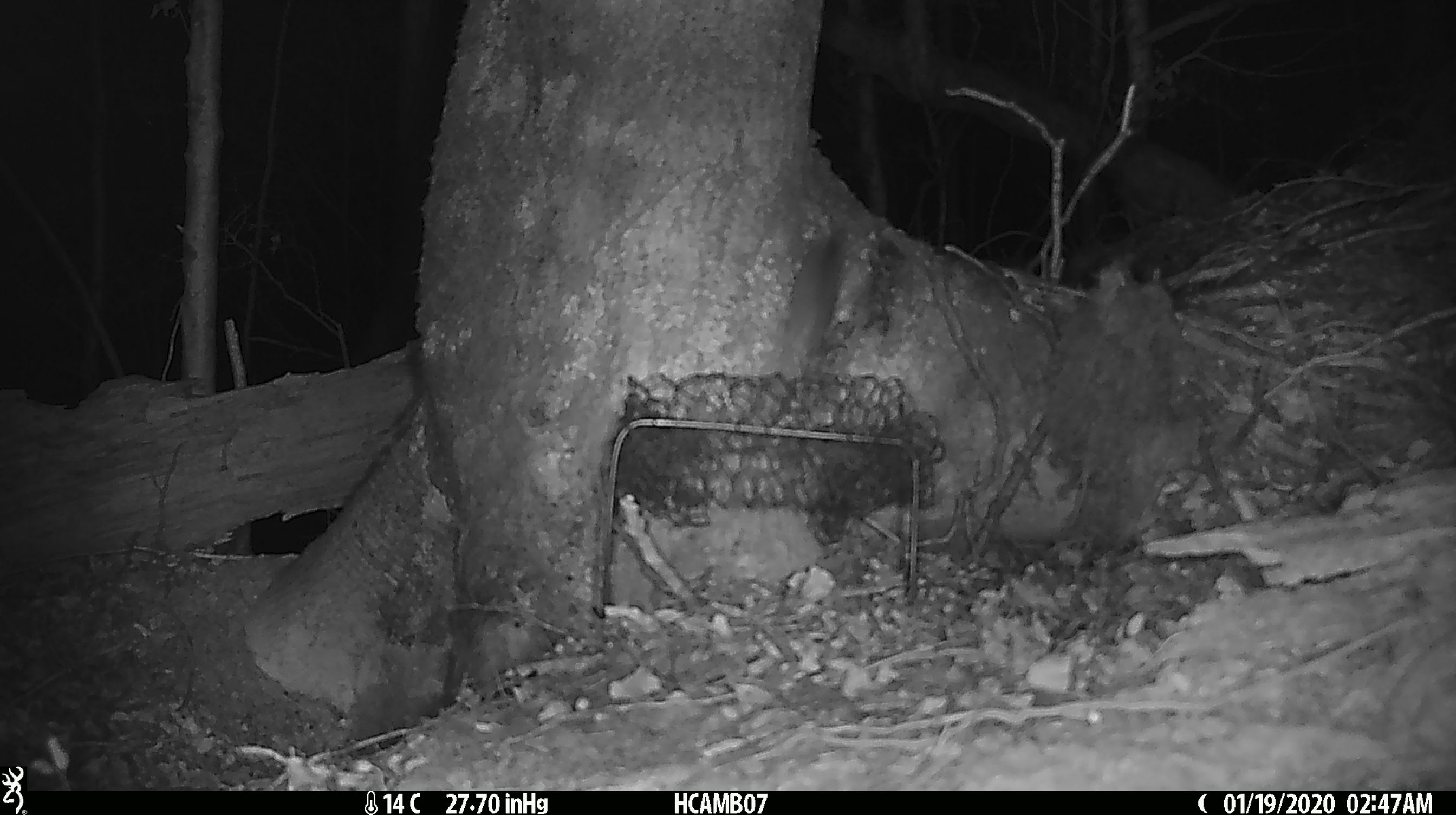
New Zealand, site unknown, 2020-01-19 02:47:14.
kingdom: Animalia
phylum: Chordata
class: Mammalia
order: Rodentia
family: Muridae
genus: Mus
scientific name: Mus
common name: mouse